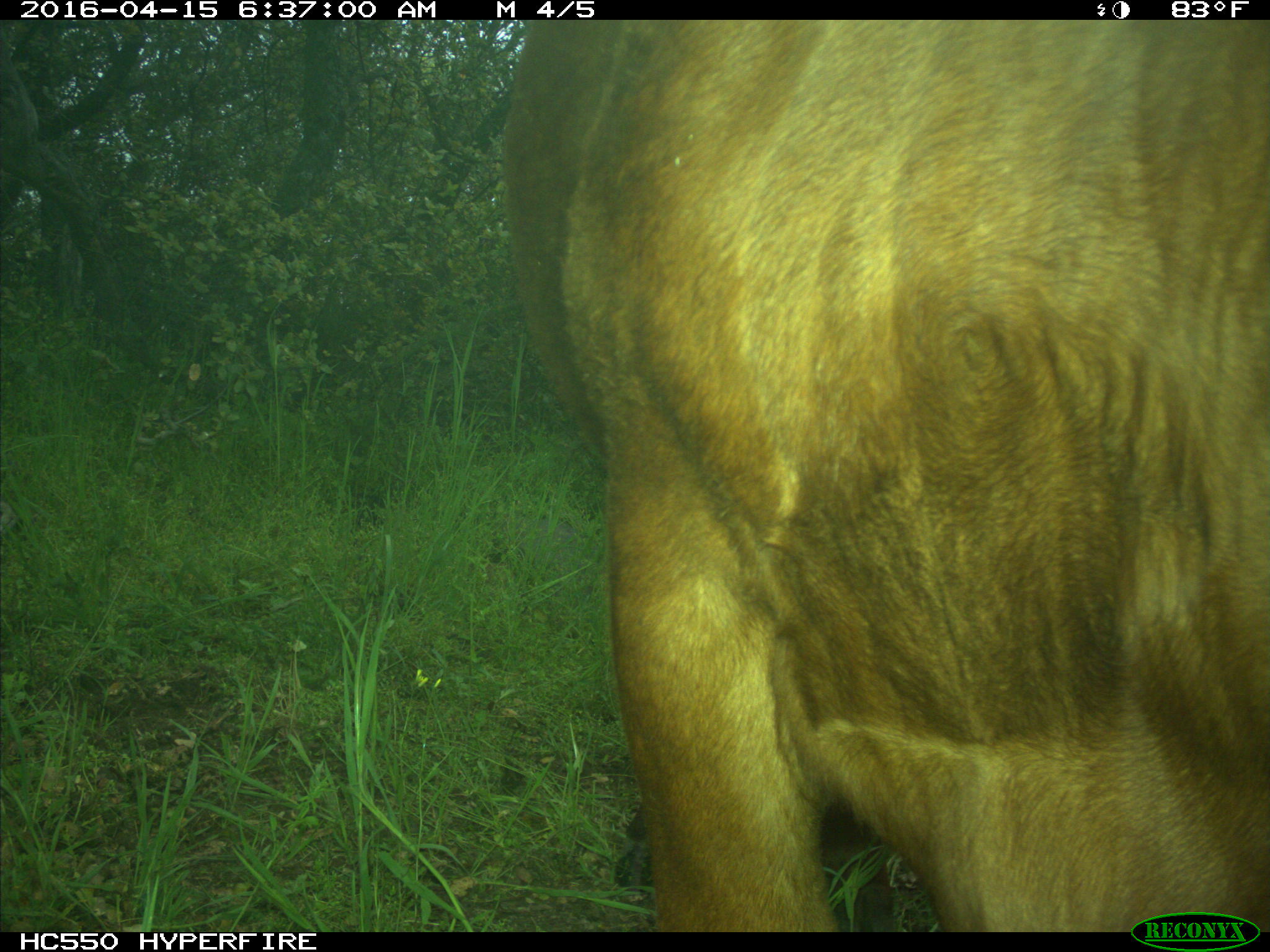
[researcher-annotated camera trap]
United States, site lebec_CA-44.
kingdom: Animalia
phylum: Chordata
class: Mammalia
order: Artiodactyla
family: Bovidae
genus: Bos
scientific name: Bos taurus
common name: domestic cow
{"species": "Bos taurus (domestic cow)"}